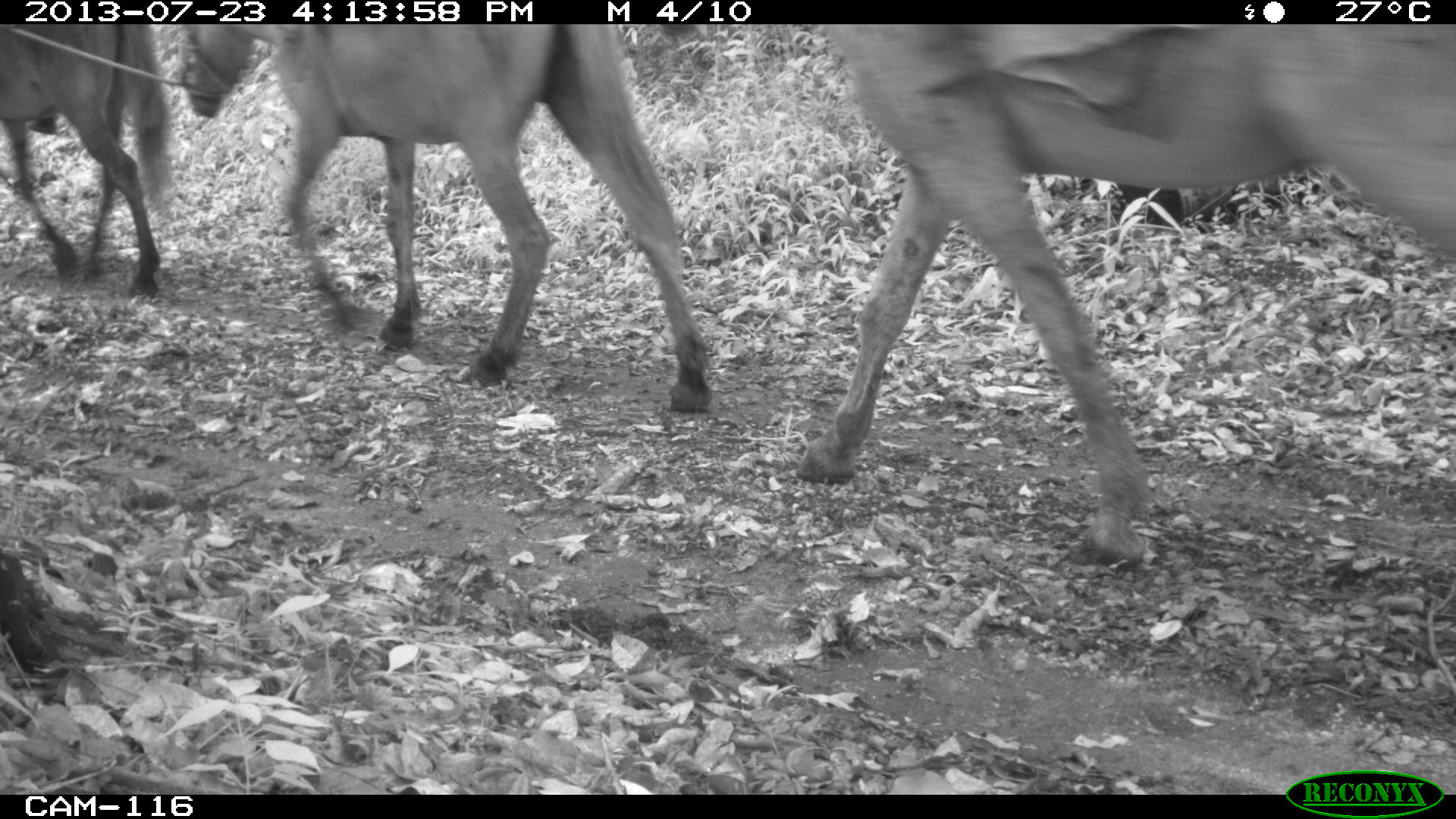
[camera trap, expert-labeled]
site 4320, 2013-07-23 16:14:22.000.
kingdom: Animalia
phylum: Chordata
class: Mammalia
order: Perissodactyla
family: Equidae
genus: Equus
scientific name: Equus ferus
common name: wild horse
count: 3